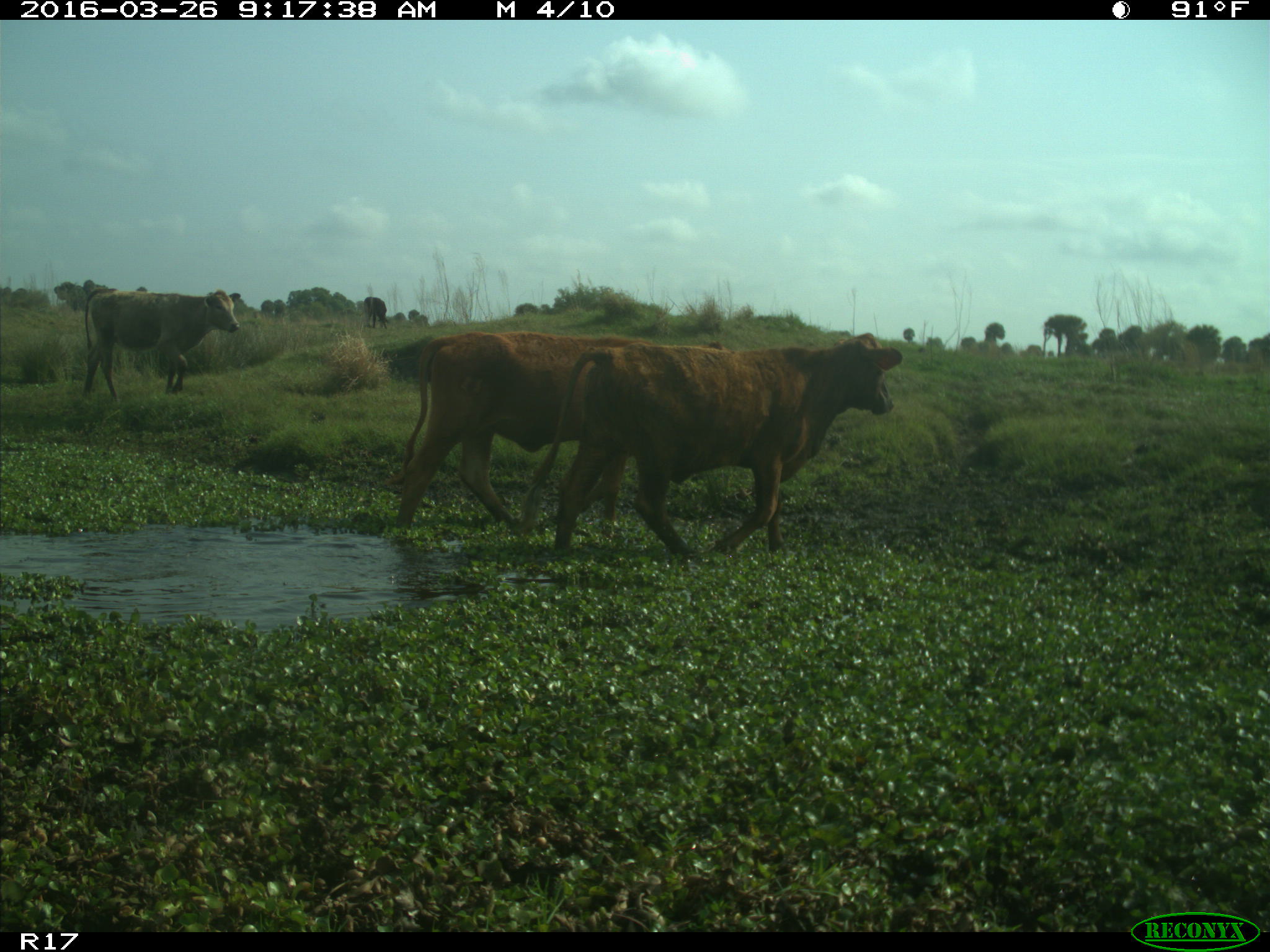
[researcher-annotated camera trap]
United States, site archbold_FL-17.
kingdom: Animalia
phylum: Chordata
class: Mammalia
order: Artiodactyla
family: Bovidae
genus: Bos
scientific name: Bos taurus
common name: domestic cow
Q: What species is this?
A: Bos taurus (domestic cow).